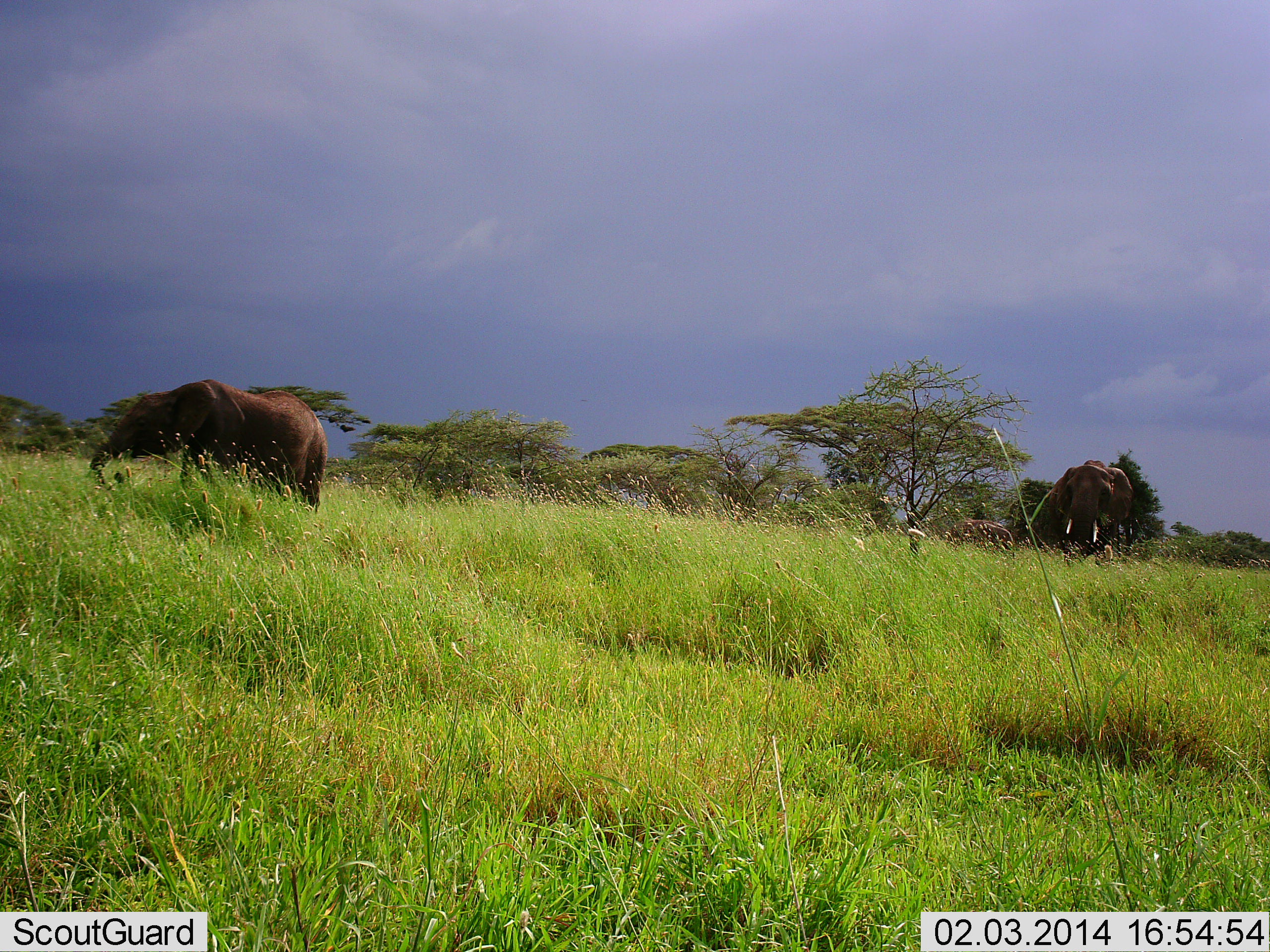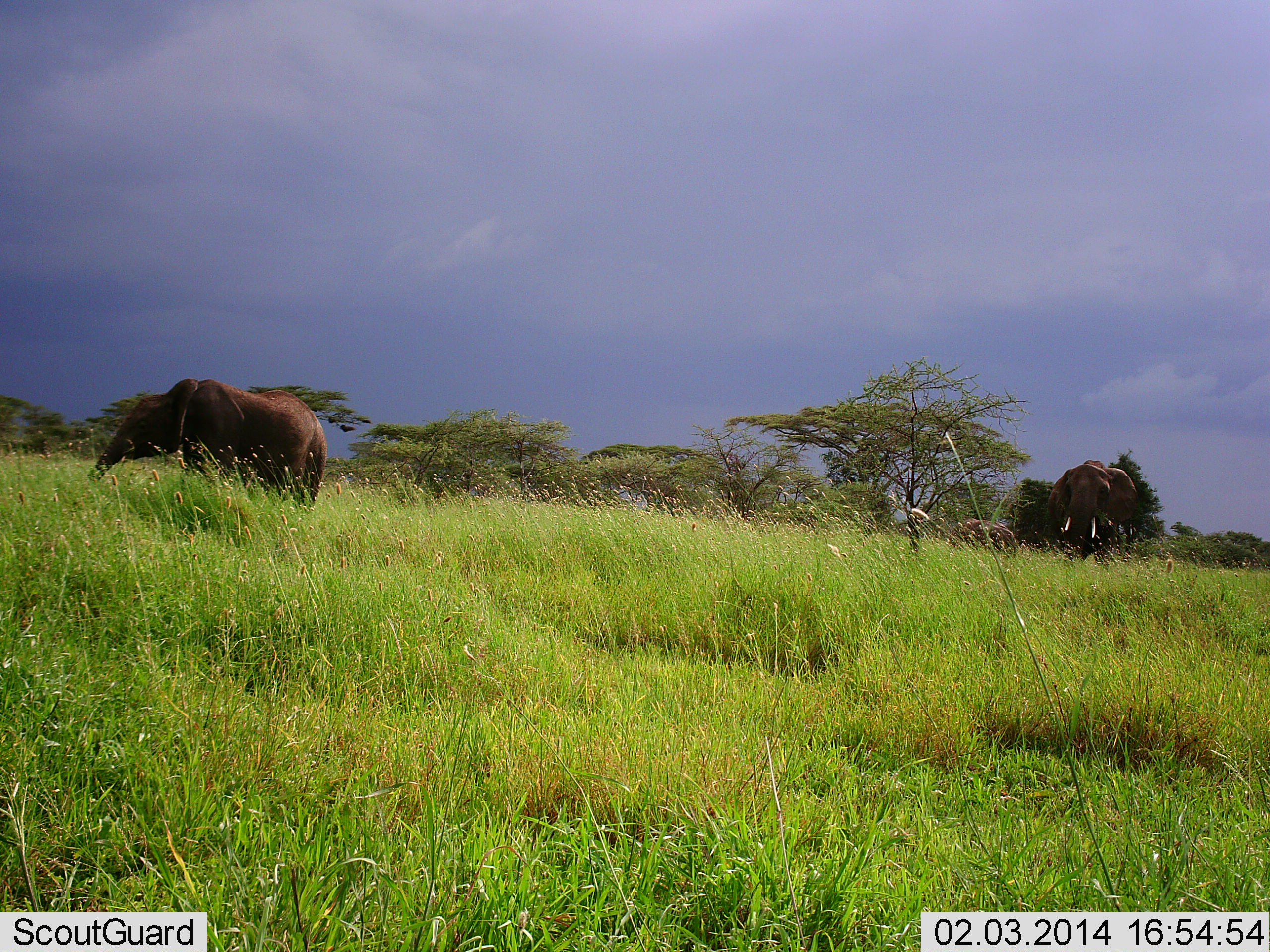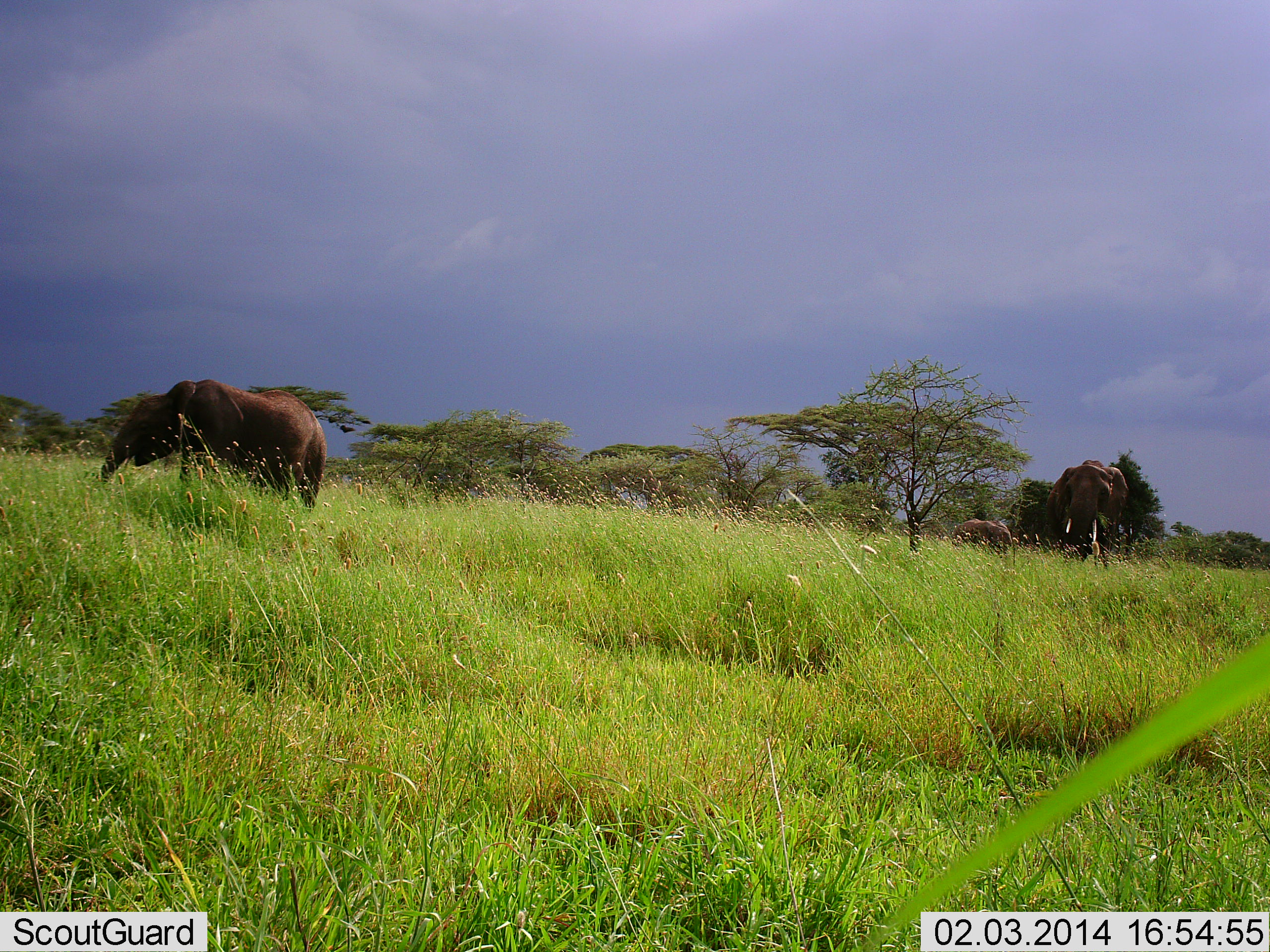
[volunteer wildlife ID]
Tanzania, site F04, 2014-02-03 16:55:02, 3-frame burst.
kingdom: Animalia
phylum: Chordata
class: Mammalia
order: Proboscidea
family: Elephantidae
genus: Loxodonta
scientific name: Loxodonta africana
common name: african bush elephant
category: elephant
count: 3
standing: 90%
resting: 0%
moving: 10%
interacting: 0%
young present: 50%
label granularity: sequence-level